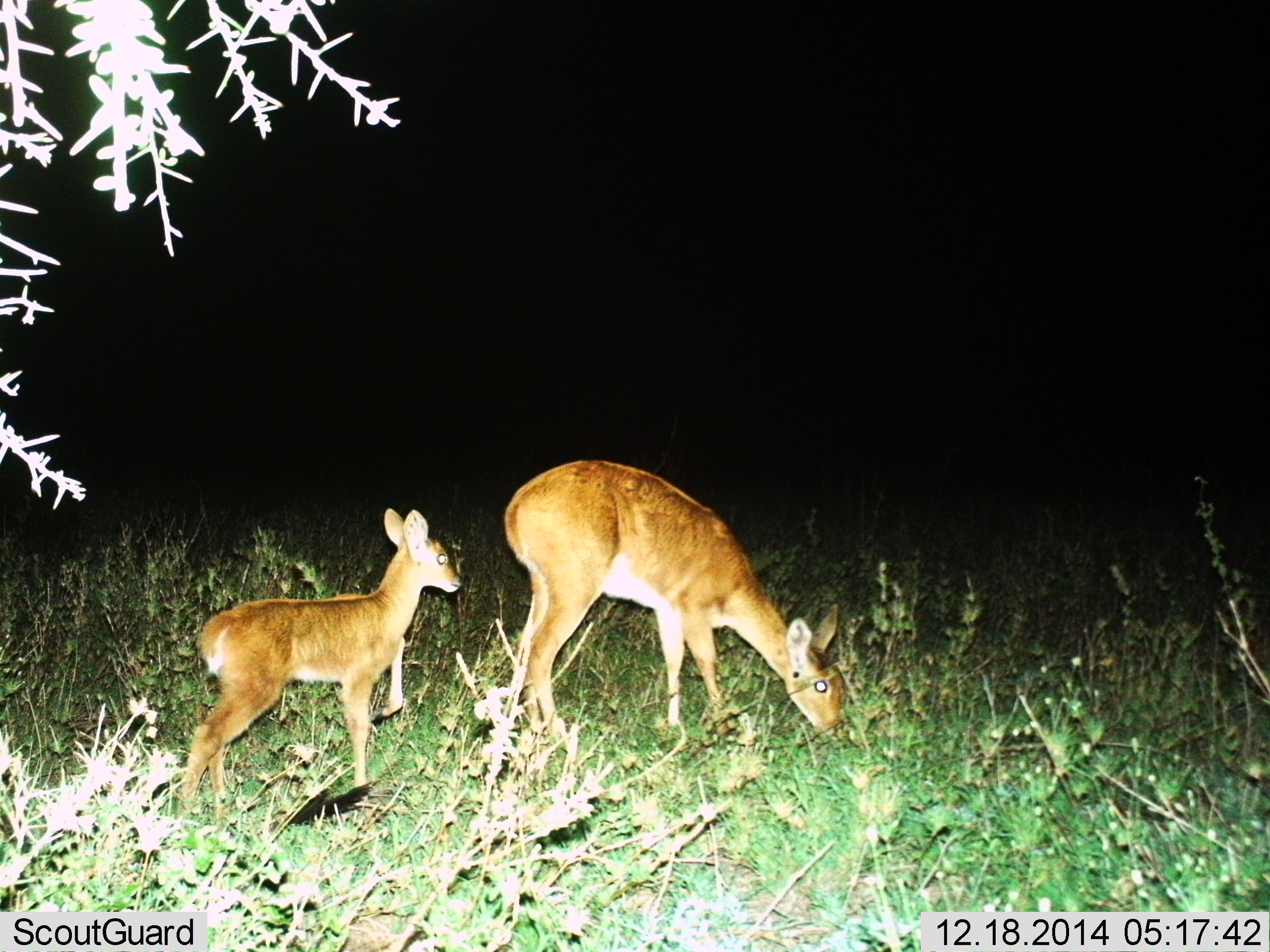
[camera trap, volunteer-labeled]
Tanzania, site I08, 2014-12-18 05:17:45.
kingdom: Animalia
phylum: Chordata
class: Mammalia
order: Artiodactyla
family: Bovidae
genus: Redunca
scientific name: Redunca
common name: reedbuck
Reedbuck (Redunca), count 2. Behavior (volunteer vote fractions): standing 80%, resting 0%, moving 10%, interacting 0%. Young present (vote fraction): 90%. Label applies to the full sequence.